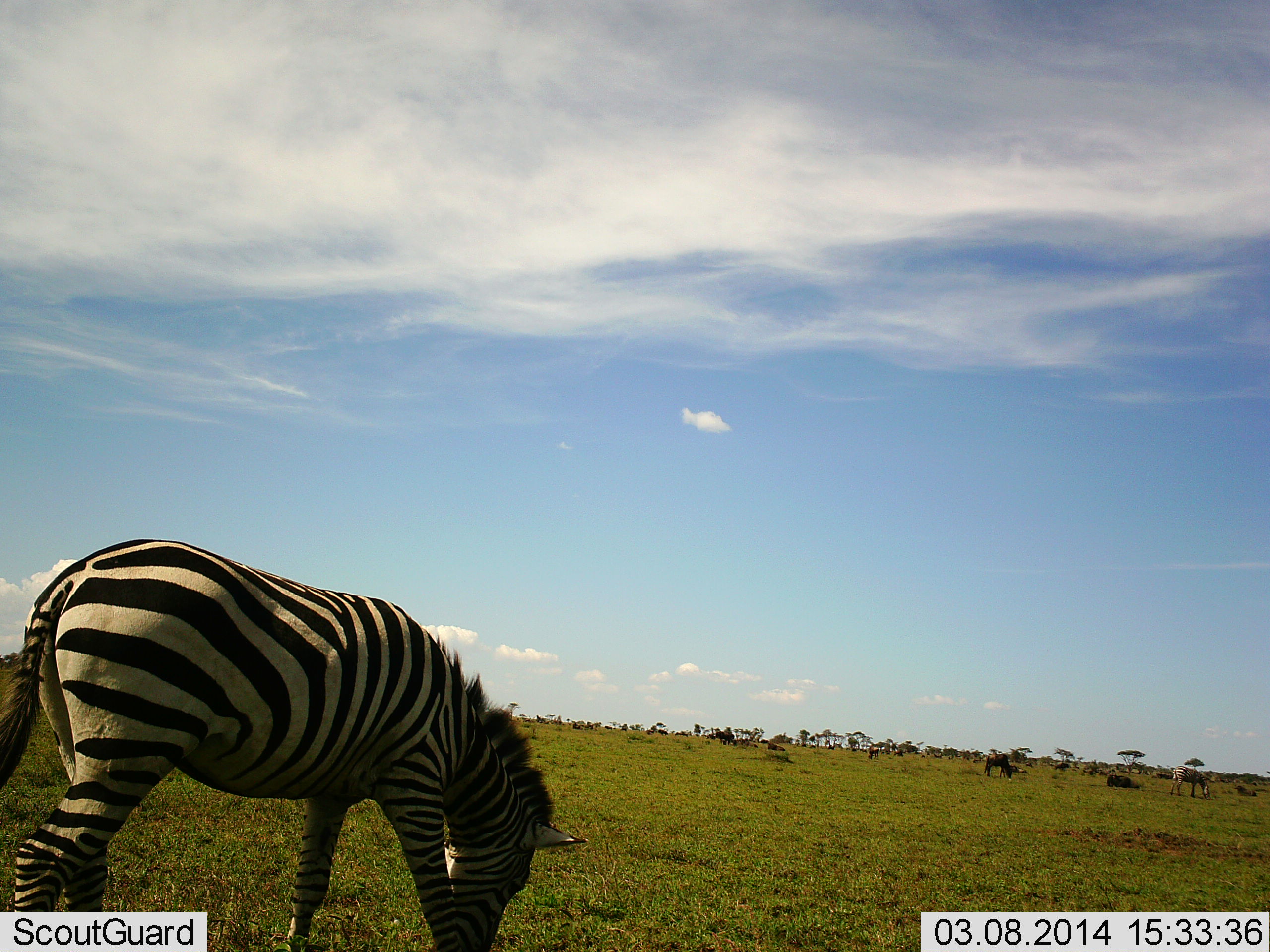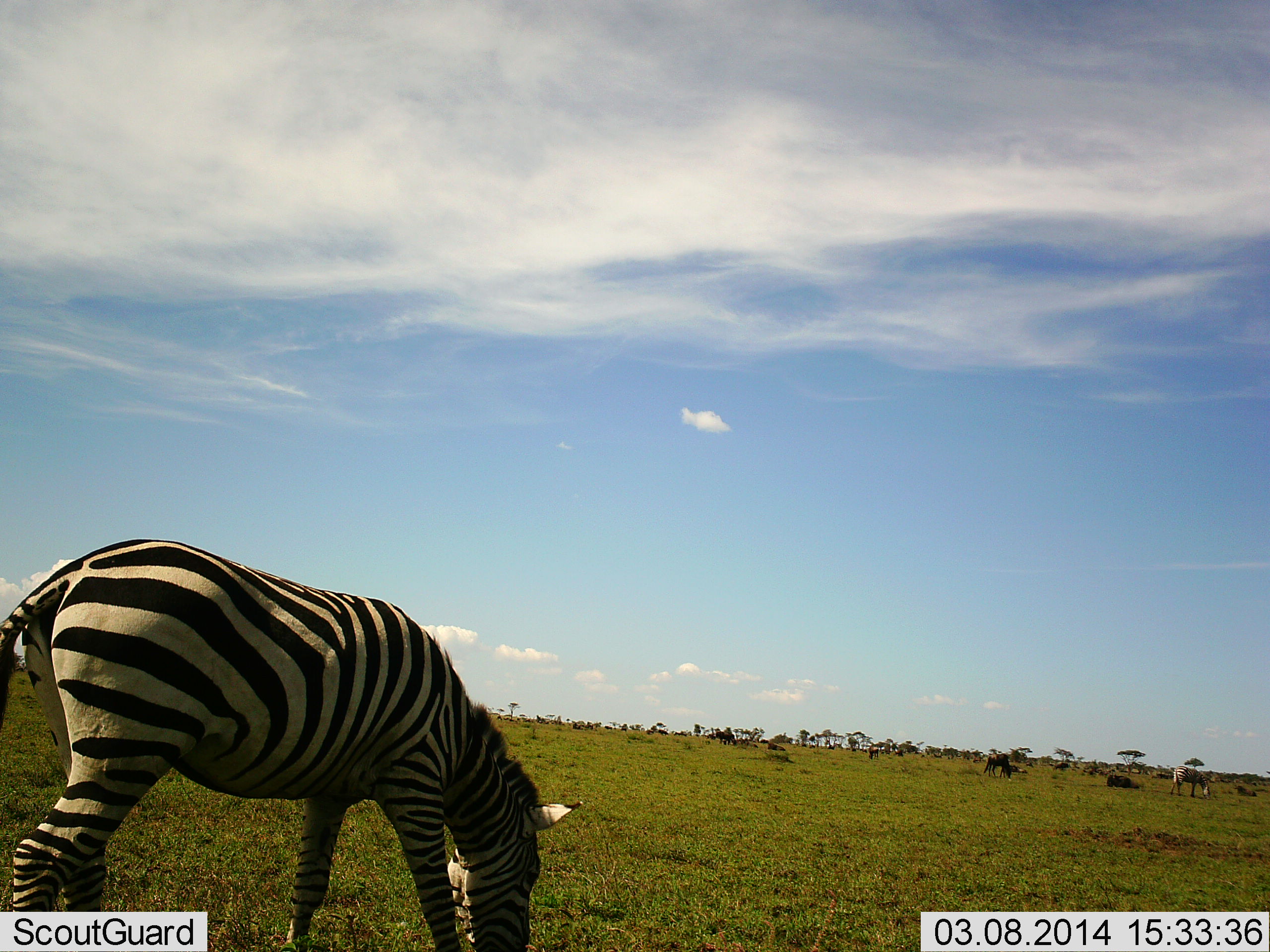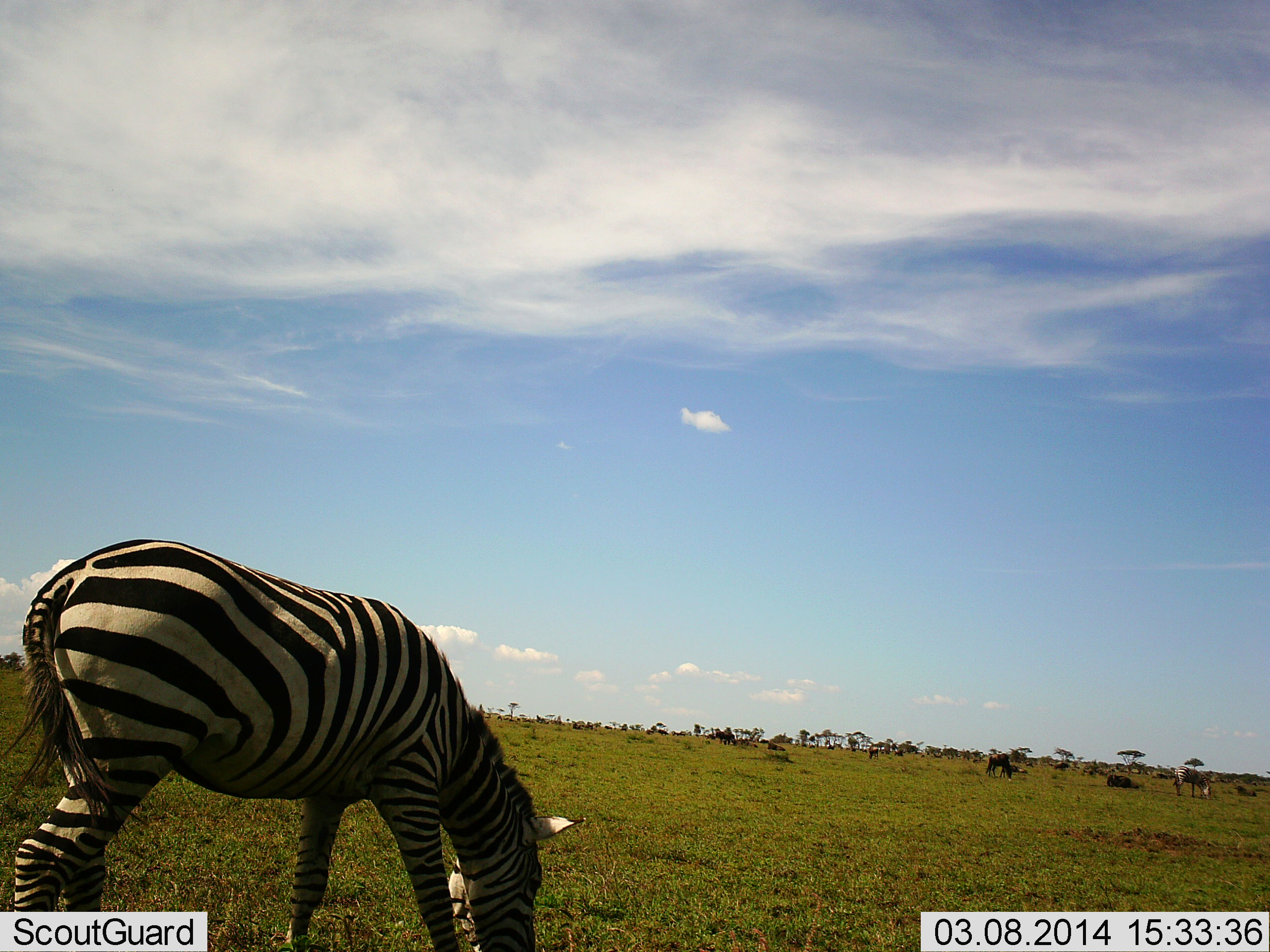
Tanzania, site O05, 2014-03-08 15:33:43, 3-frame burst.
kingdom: Animalia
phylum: Chordata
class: Mammalia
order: Perissodactyla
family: Equidae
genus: Equus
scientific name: Equus quagga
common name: plains zebra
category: zebra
Zebra (plains zebra) (Equus quagga), count 2. Behavior (volunteer vote fractions): standing 28%, resting 0%, moving 11%, interacting 0%. Young present (vote fraction): 0%. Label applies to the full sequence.